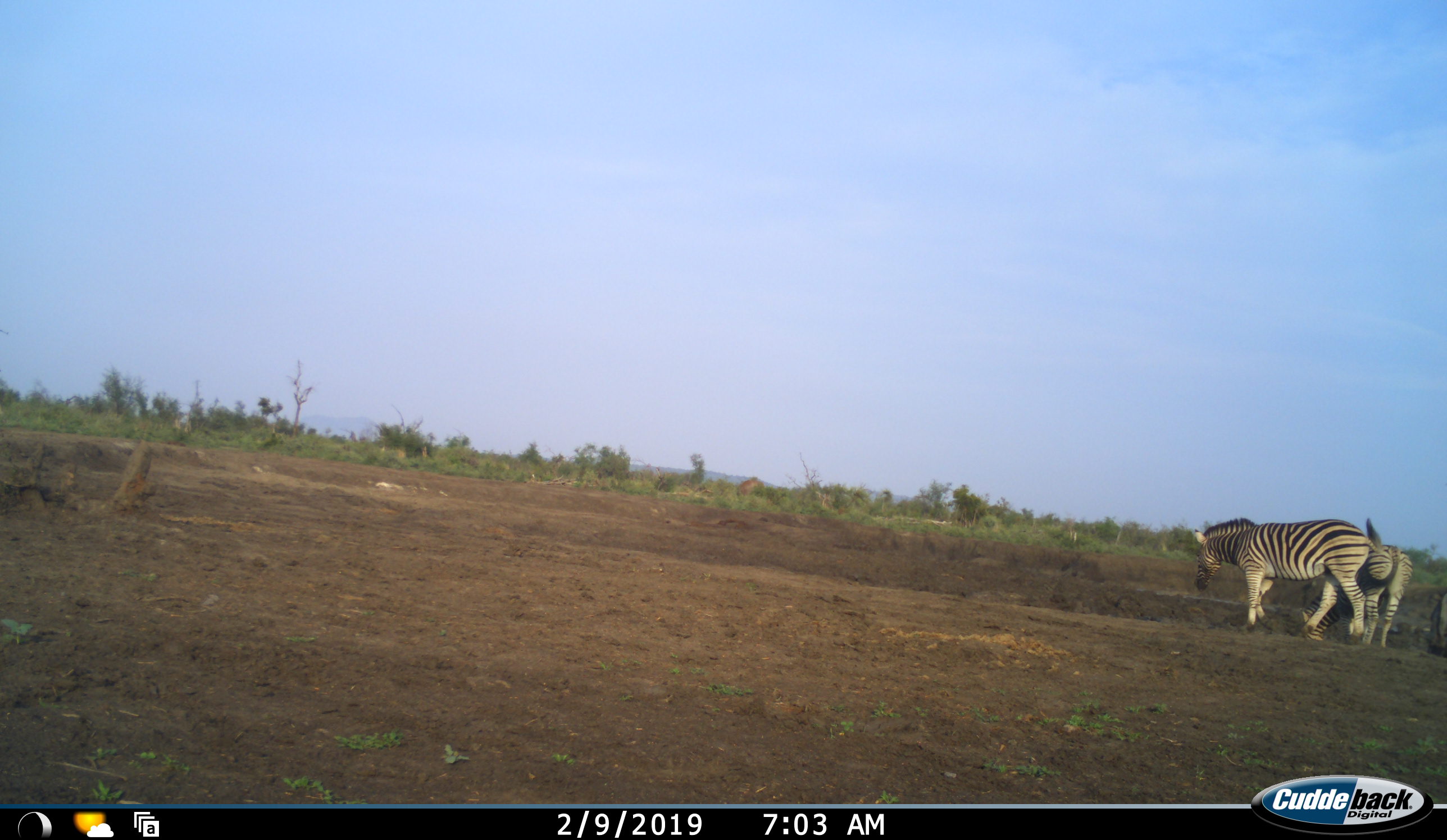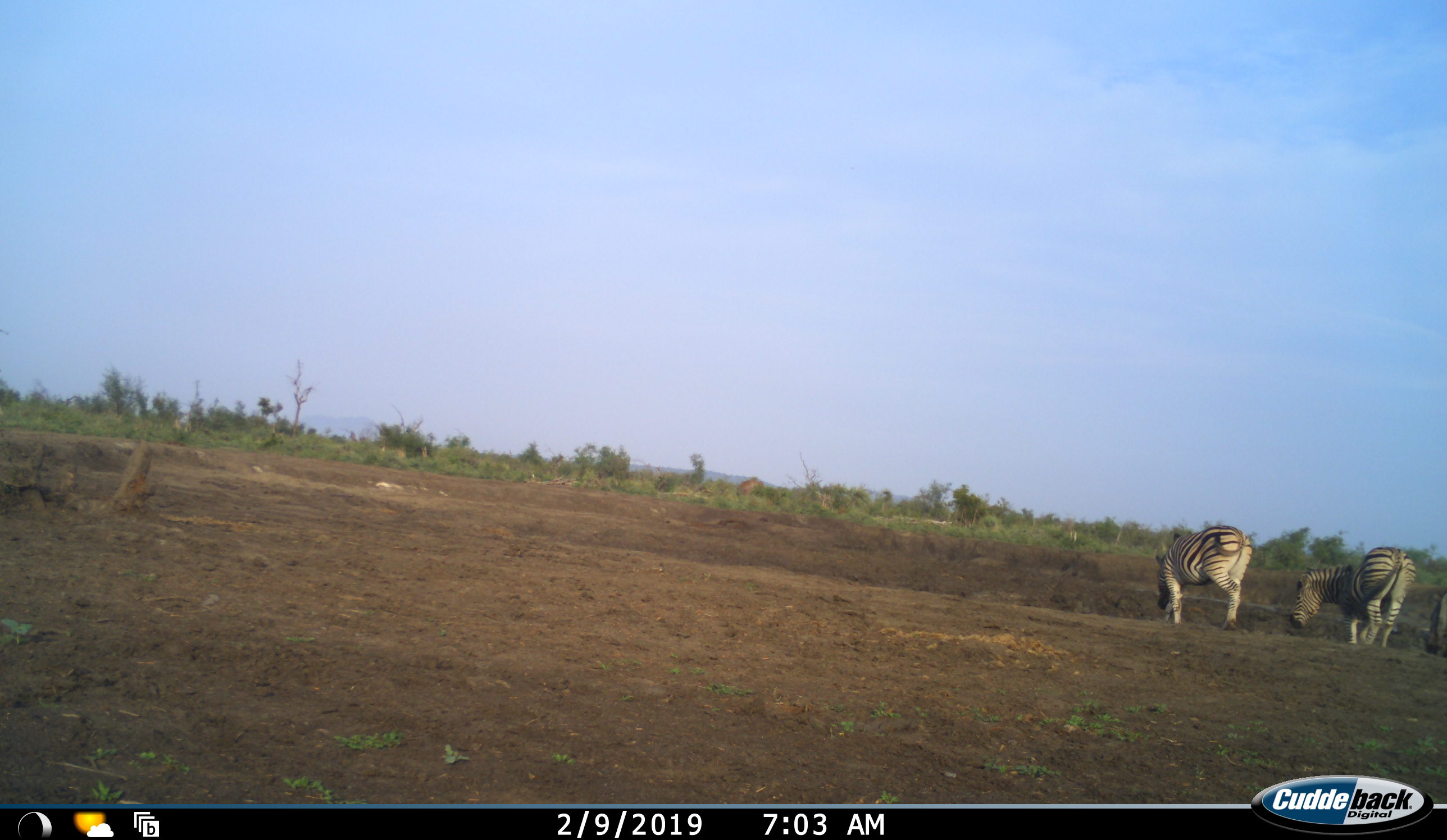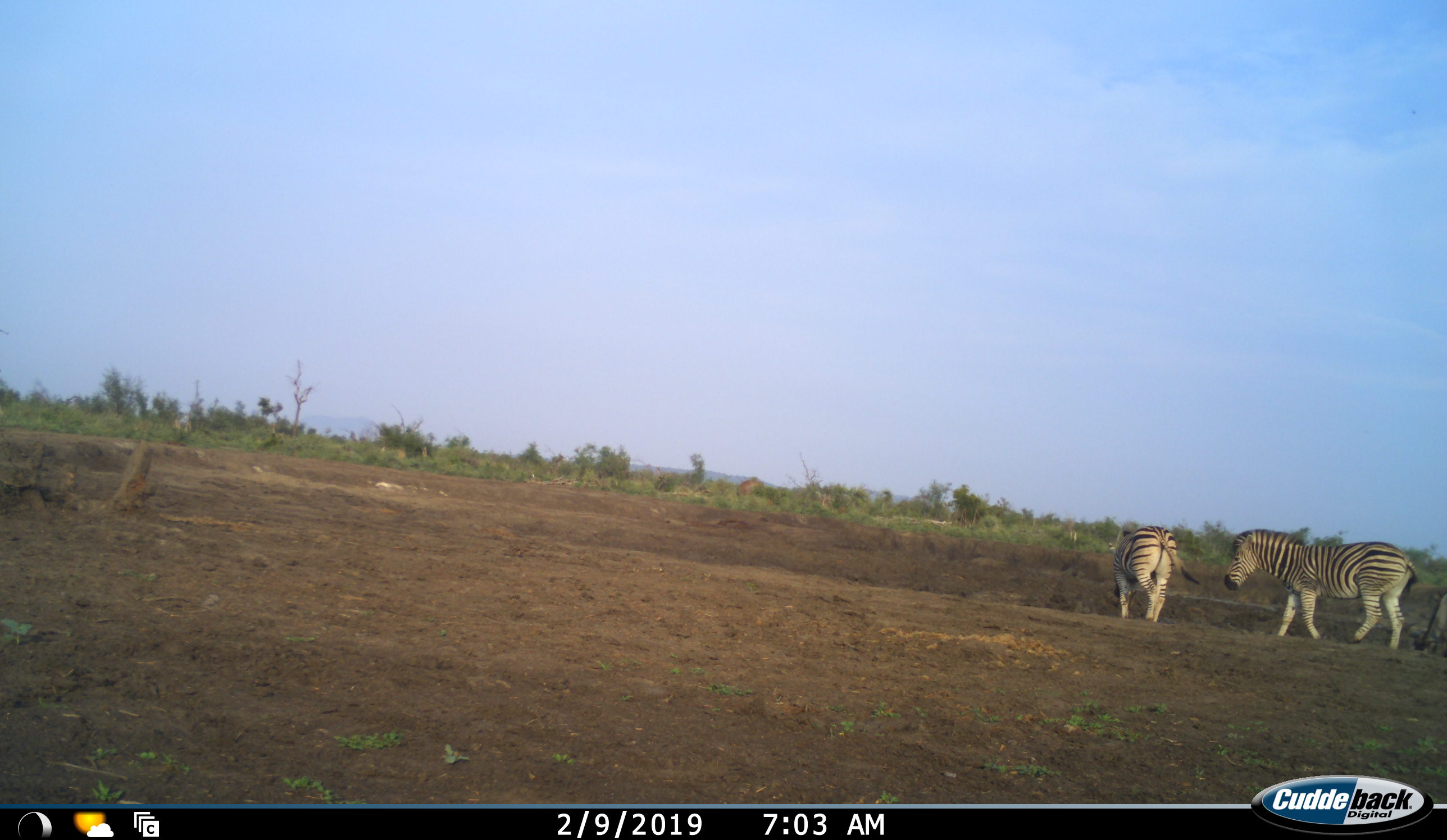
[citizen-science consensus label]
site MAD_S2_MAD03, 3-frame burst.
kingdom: Animalia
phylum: Chordata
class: Mammalia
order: Perissodactyla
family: Equidae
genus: Equus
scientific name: Equus quagga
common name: plains zebra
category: zebraplains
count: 3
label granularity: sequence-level